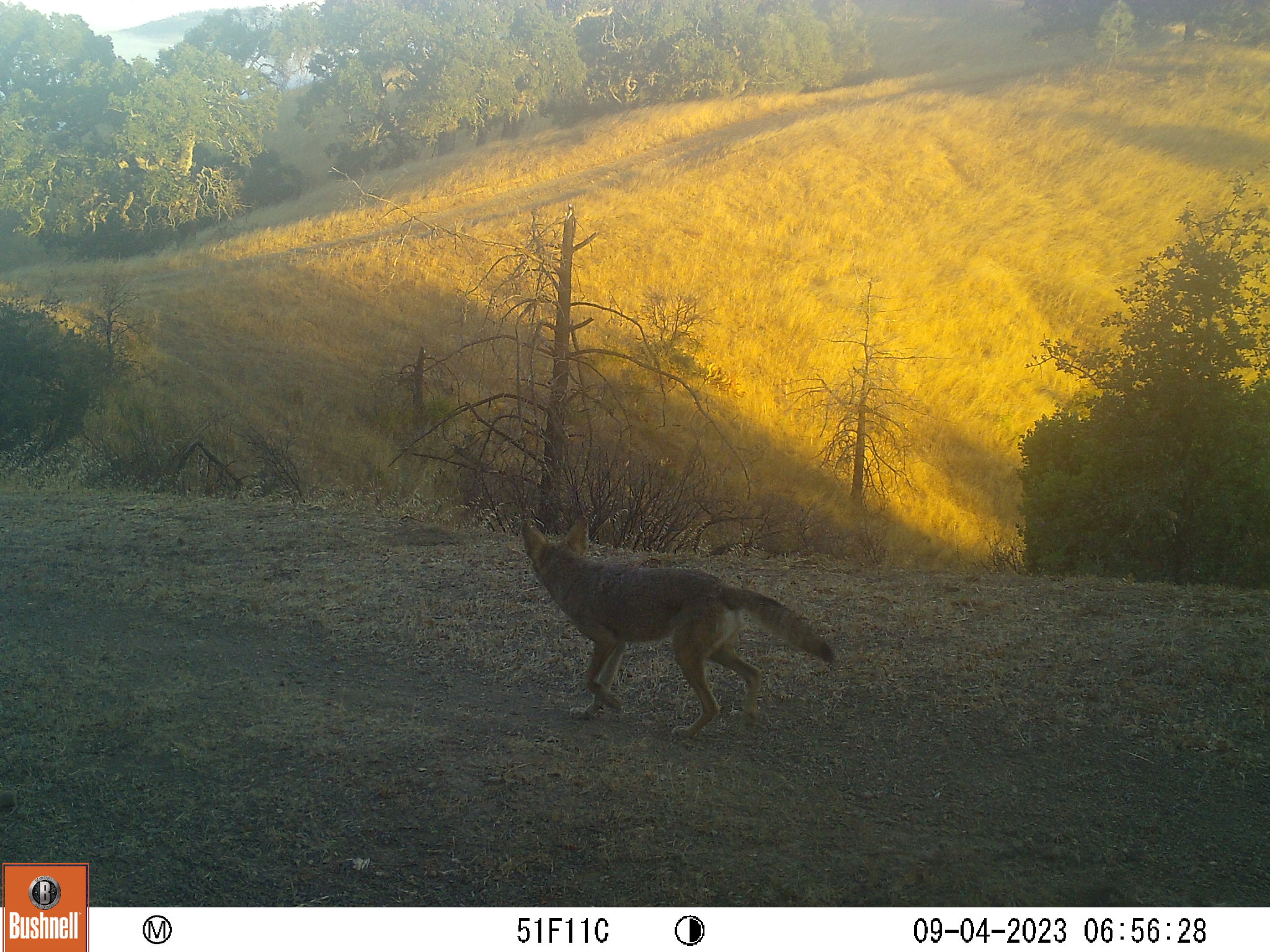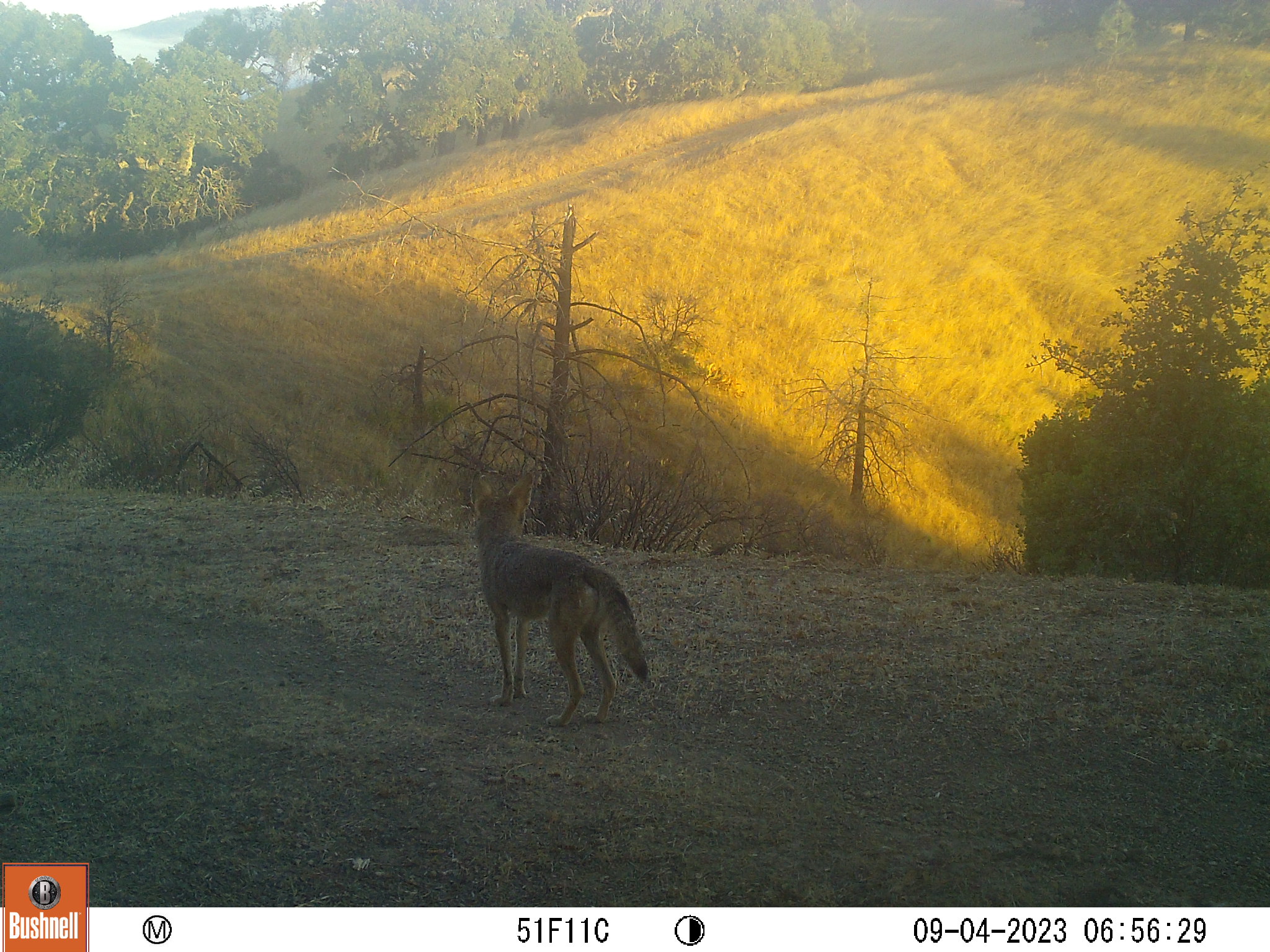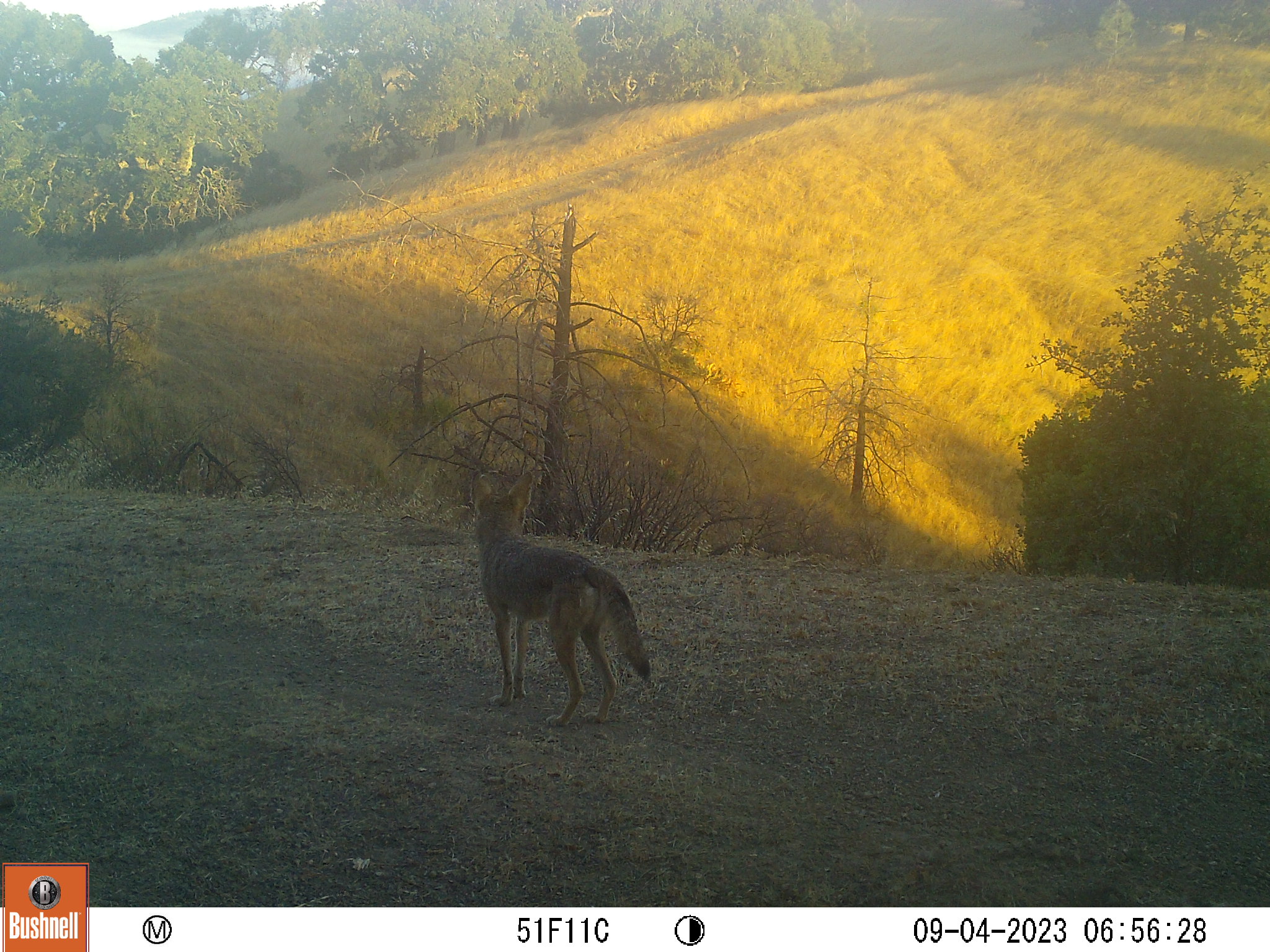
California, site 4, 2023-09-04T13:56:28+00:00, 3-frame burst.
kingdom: Animalia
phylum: Chordata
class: Mammalia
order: Carnivora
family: Canidae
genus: Canis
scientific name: Canis latrans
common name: coyote